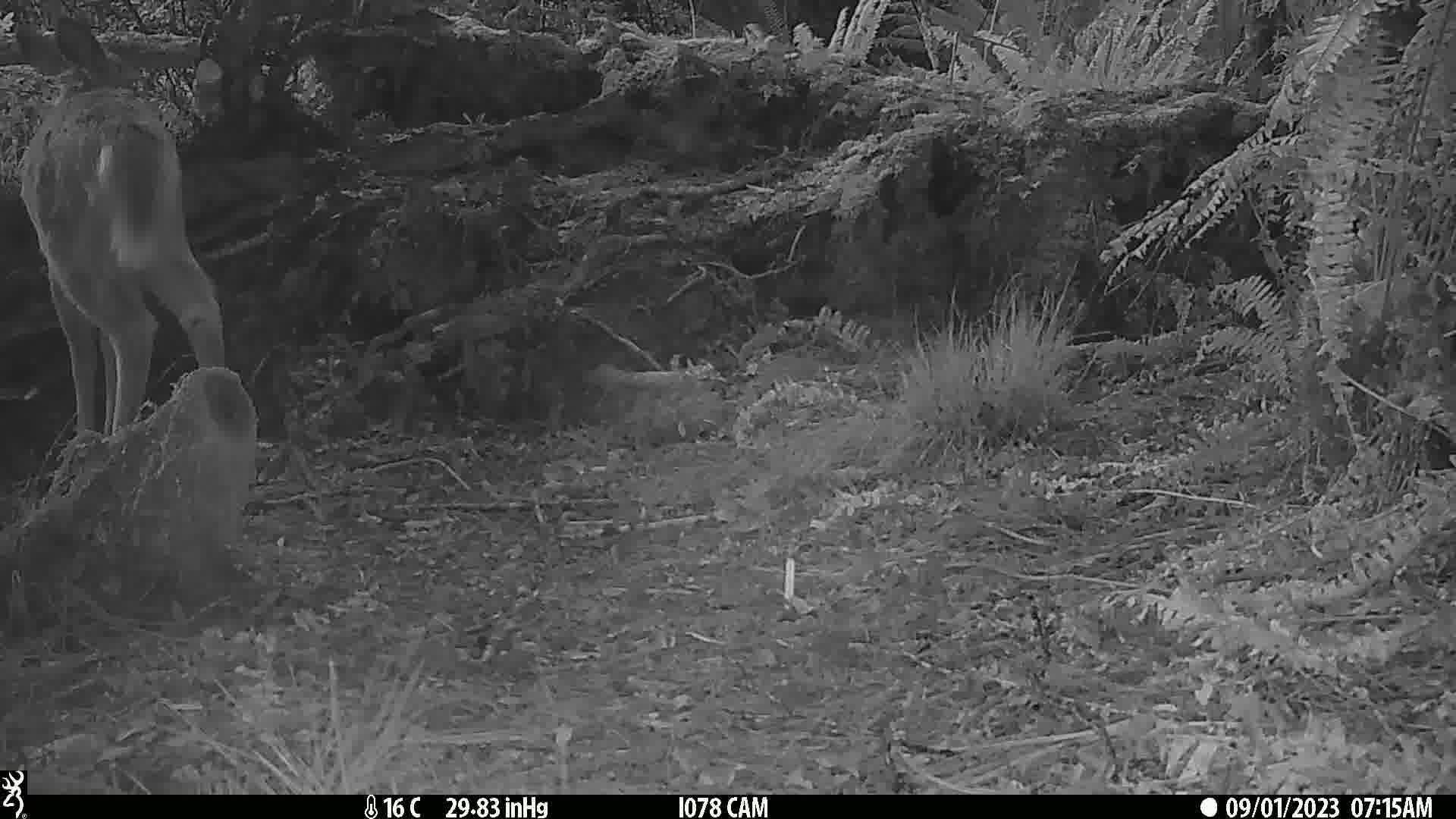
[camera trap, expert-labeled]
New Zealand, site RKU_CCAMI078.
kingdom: Animalia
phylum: Chordata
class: Mammalia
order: Artiodactyla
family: Cervidae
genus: Odocoileus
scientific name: Odocoileus virginianus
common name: white-tailed deer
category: white tailed deer